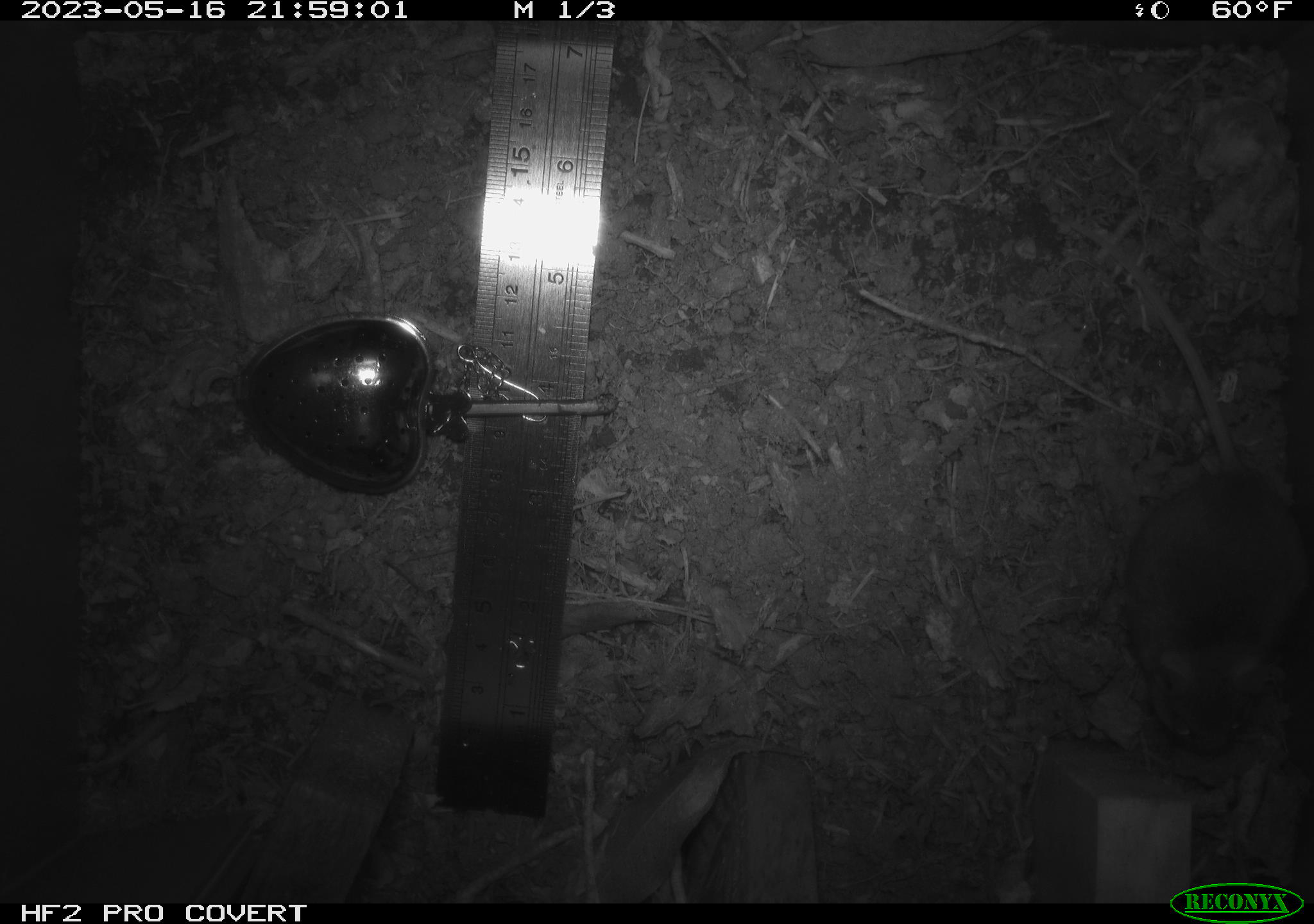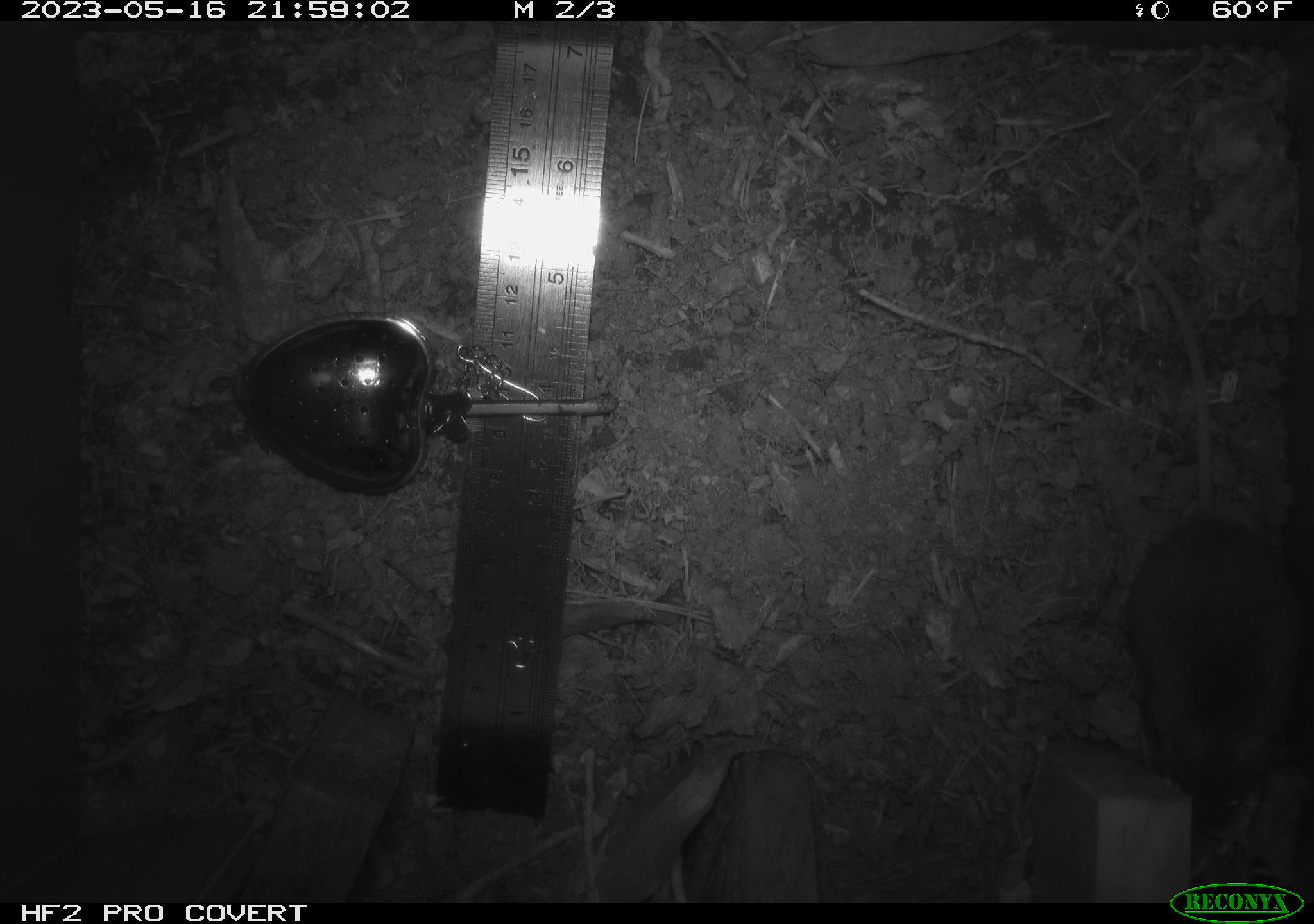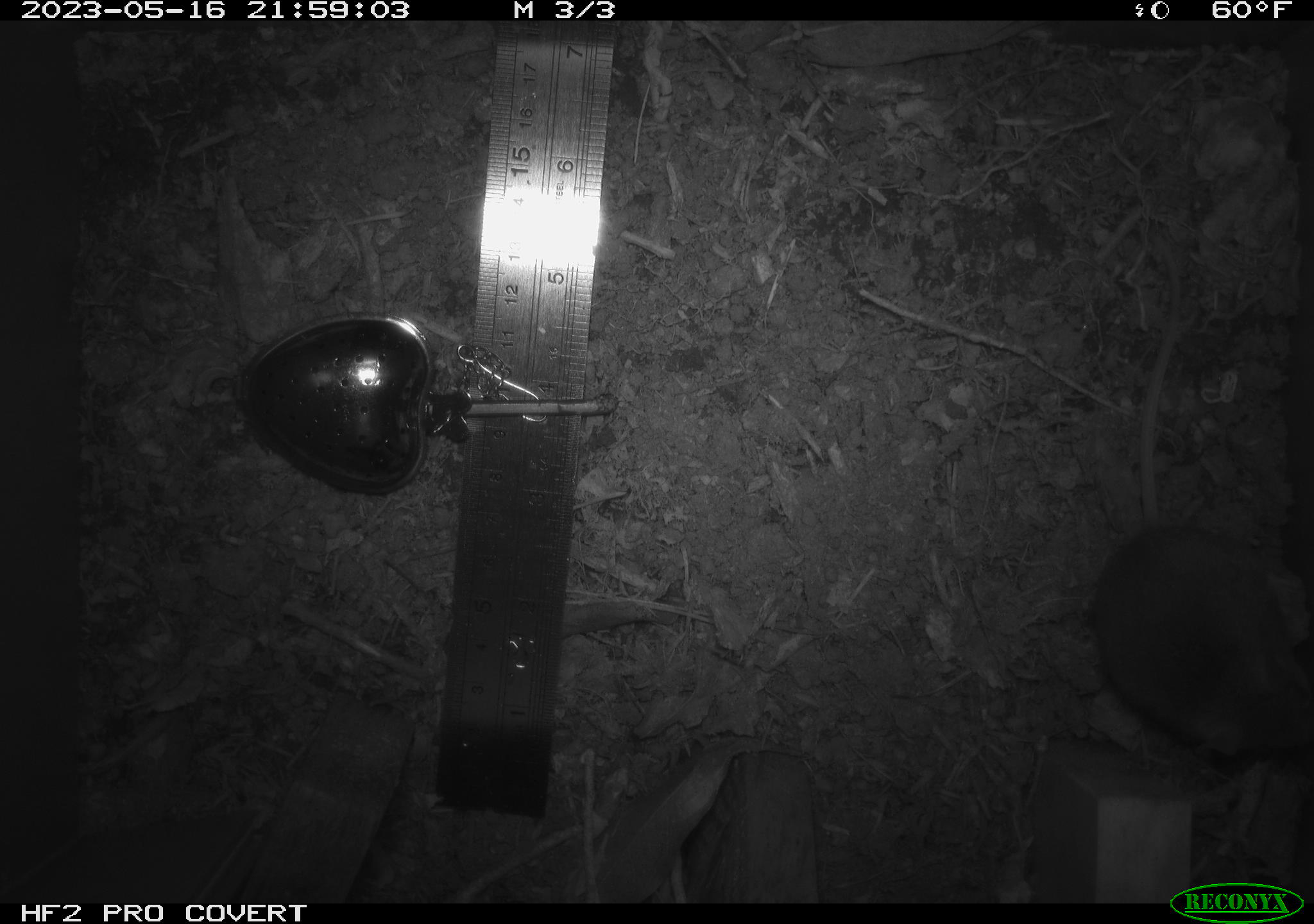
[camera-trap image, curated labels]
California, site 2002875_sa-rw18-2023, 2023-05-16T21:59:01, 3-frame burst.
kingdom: Animalia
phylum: Chordata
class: Mammalia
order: Rodentia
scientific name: Rodentia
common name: mouse species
Mouse species (Rodentia).